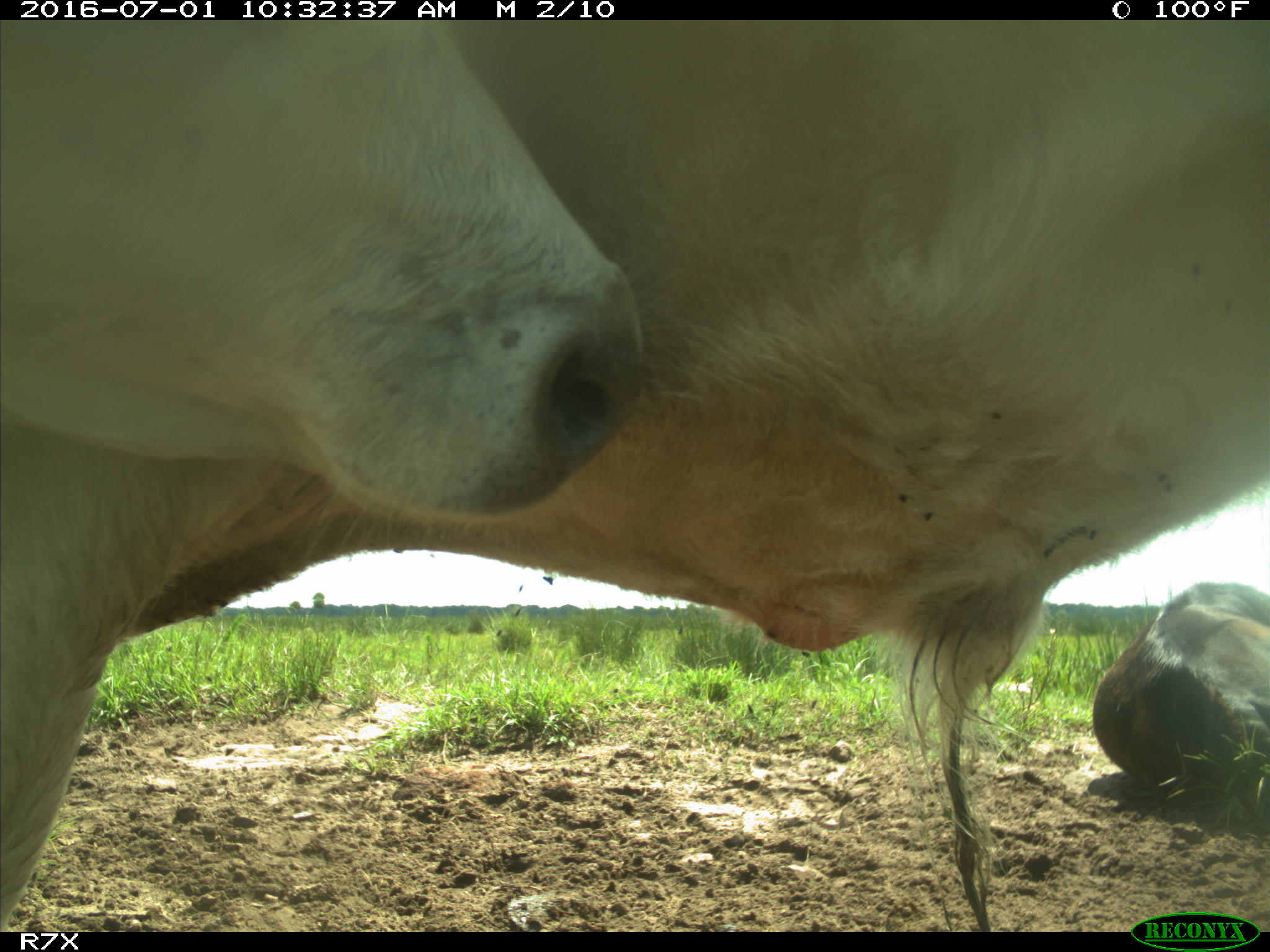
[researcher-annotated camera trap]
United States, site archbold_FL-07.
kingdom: Animalia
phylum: Chordata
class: Mammalia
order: Artiodactyla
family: Bovidae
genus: Bos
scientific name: Bos taurus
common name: domestic cow